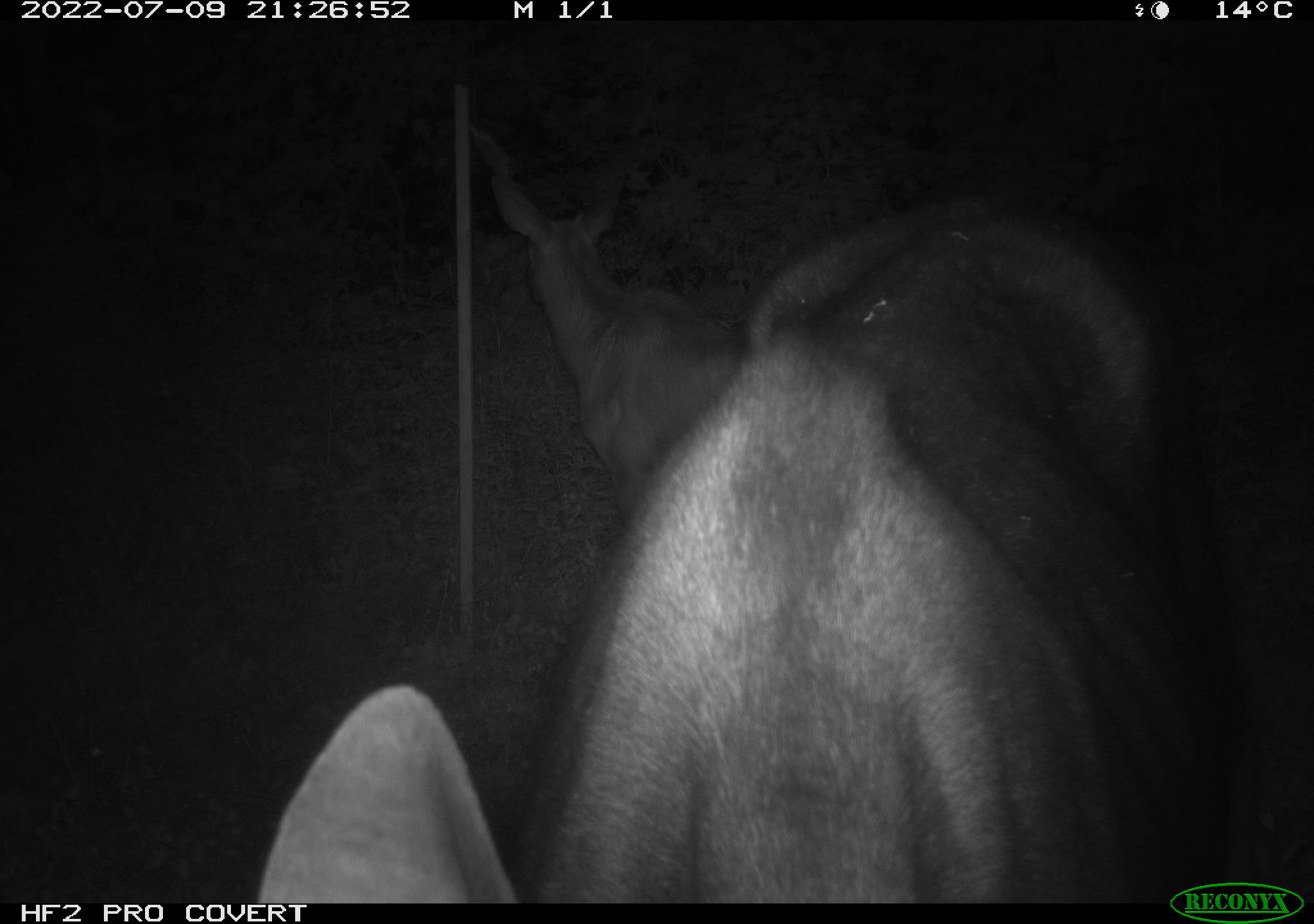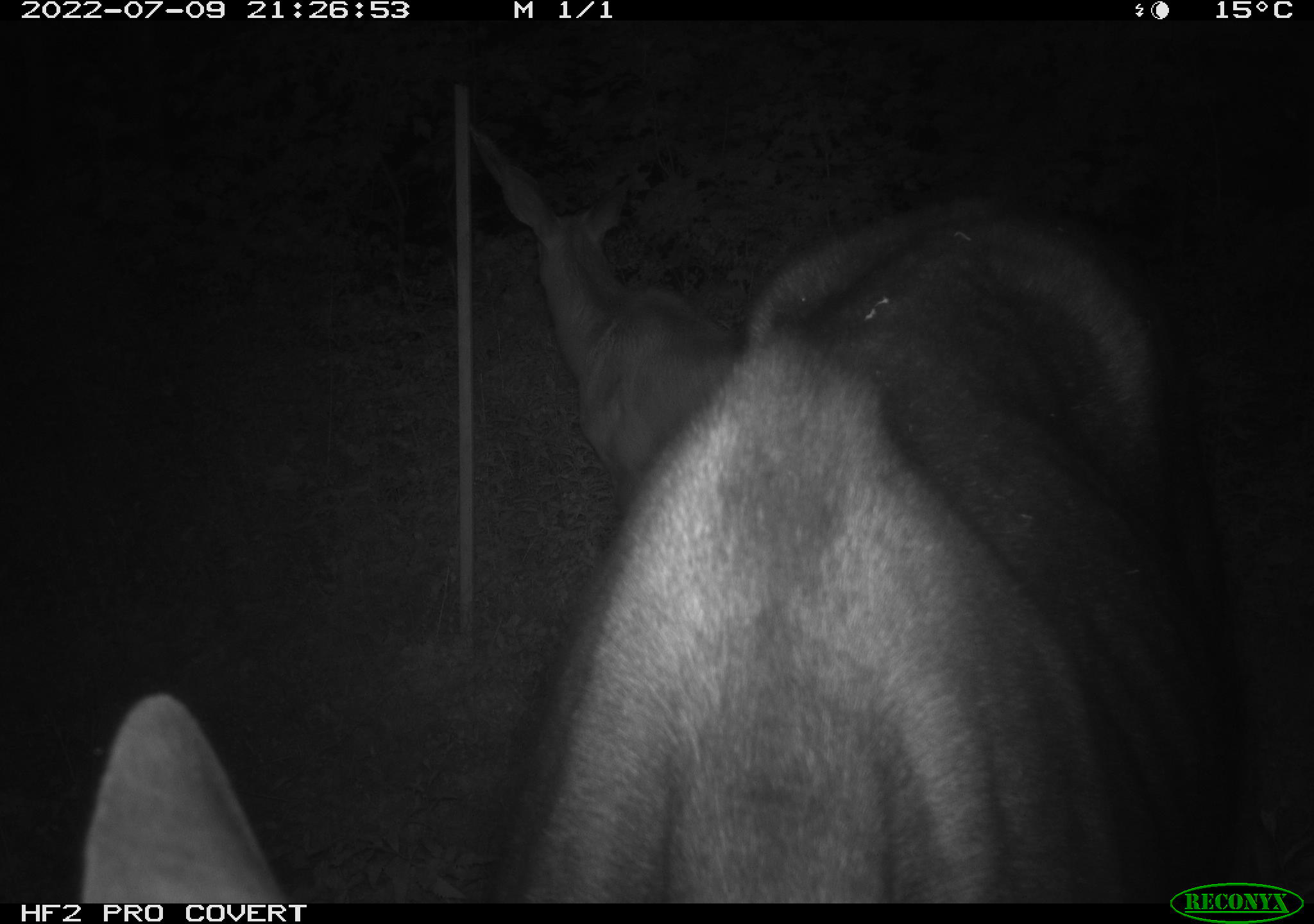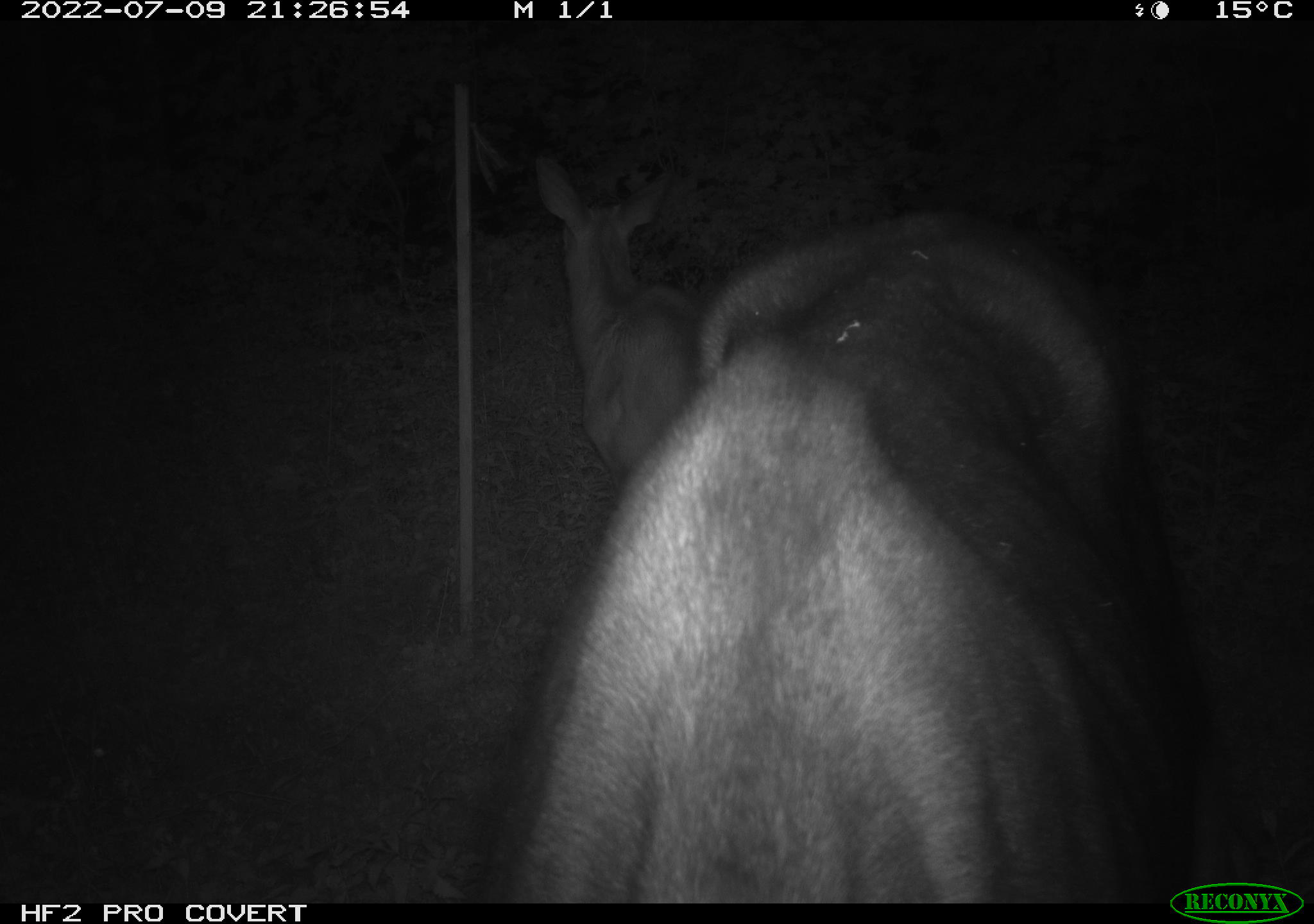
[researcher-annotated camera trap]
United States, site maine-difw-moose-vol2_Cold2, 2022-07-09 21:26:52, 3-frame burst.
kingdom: Animalia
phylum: Chordata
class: Mammalia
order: Artiodactyla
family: Cervidae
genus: Alces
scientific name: Alces alces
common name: moose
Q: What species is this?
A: Moose (Alces alces).